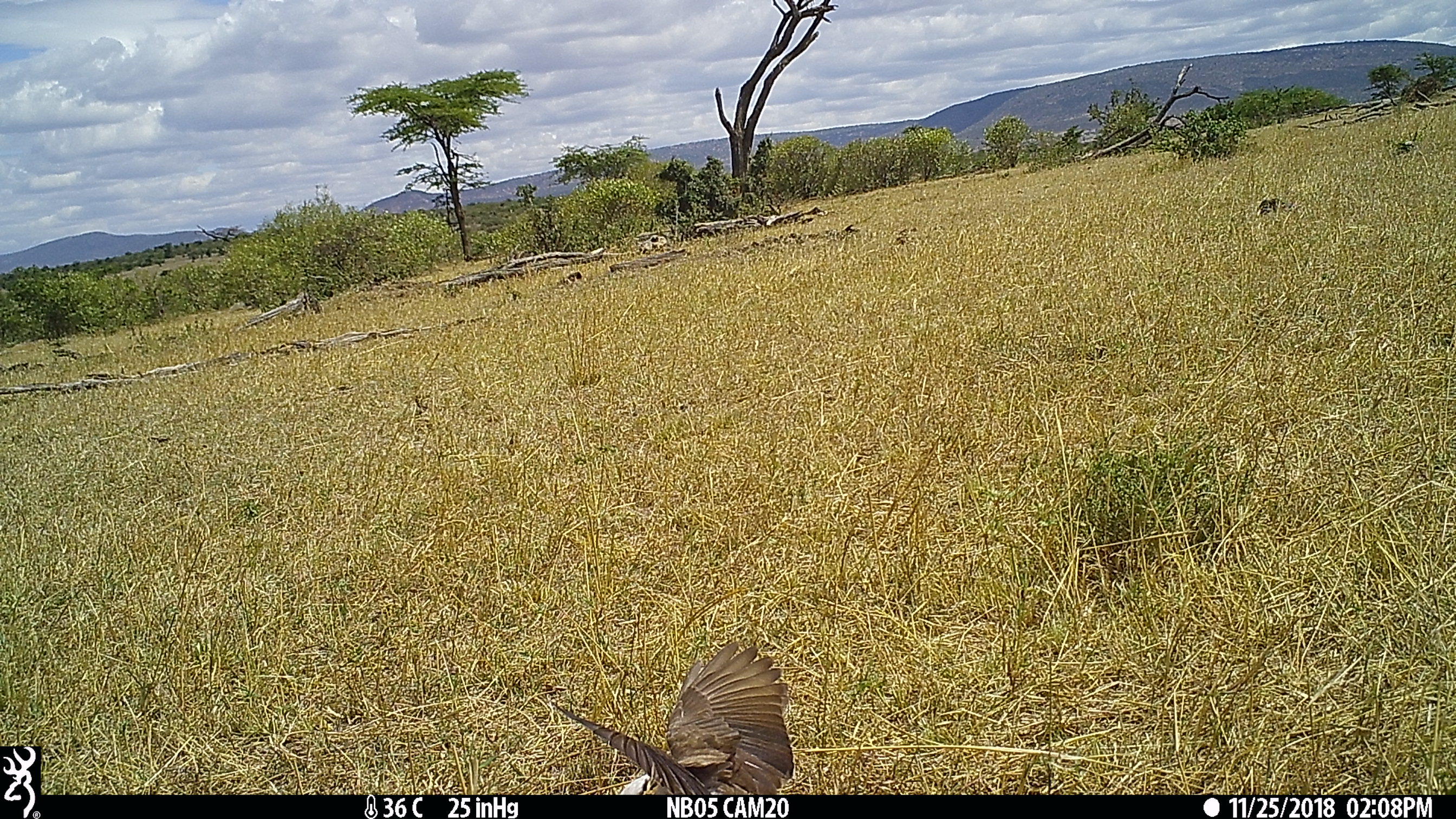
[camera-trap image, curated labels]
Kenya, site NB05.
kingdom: Animalia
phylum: Chordata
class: Aves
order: Passeriformes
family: Laniidae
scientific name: Laniidae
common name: shrike